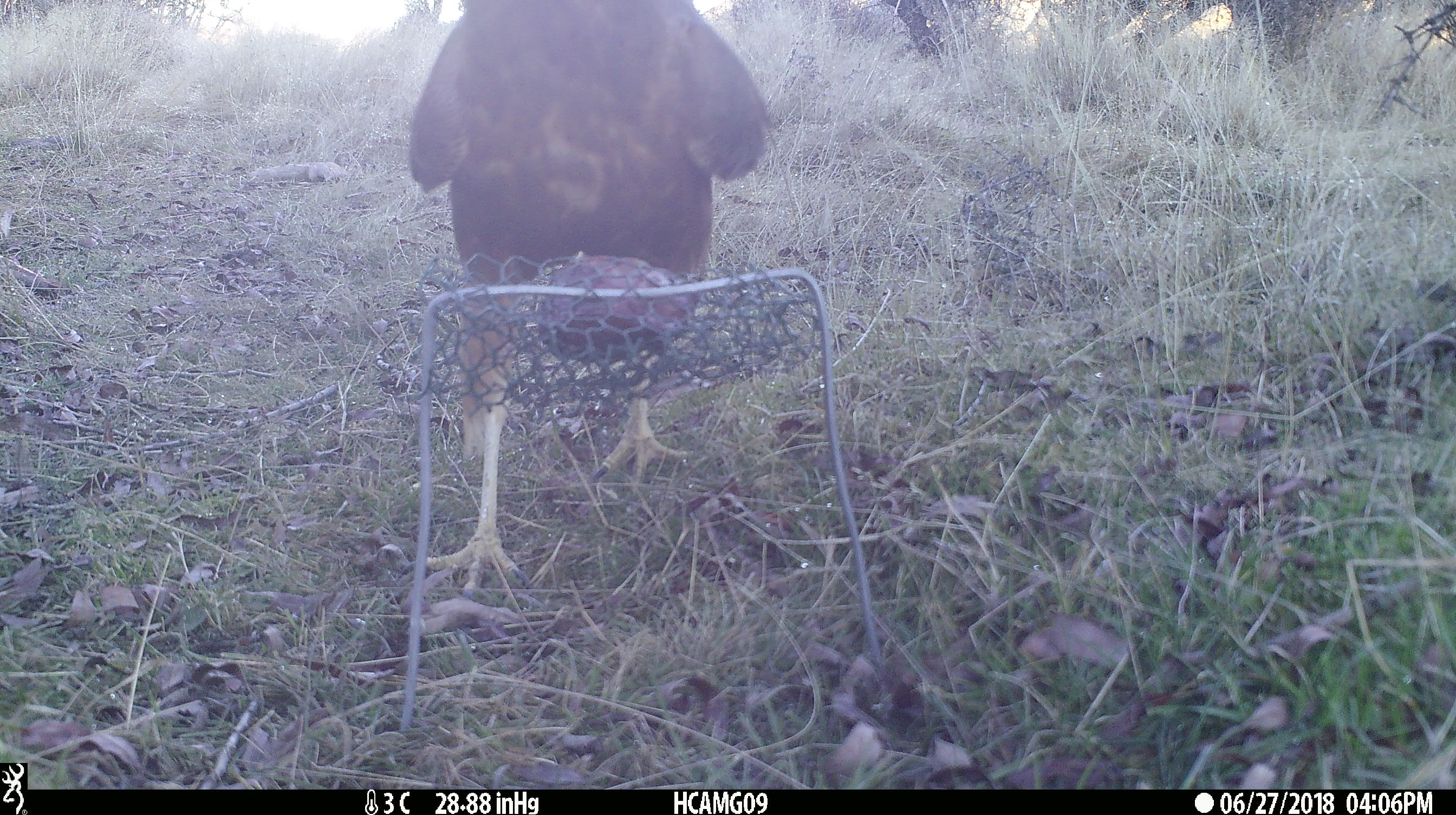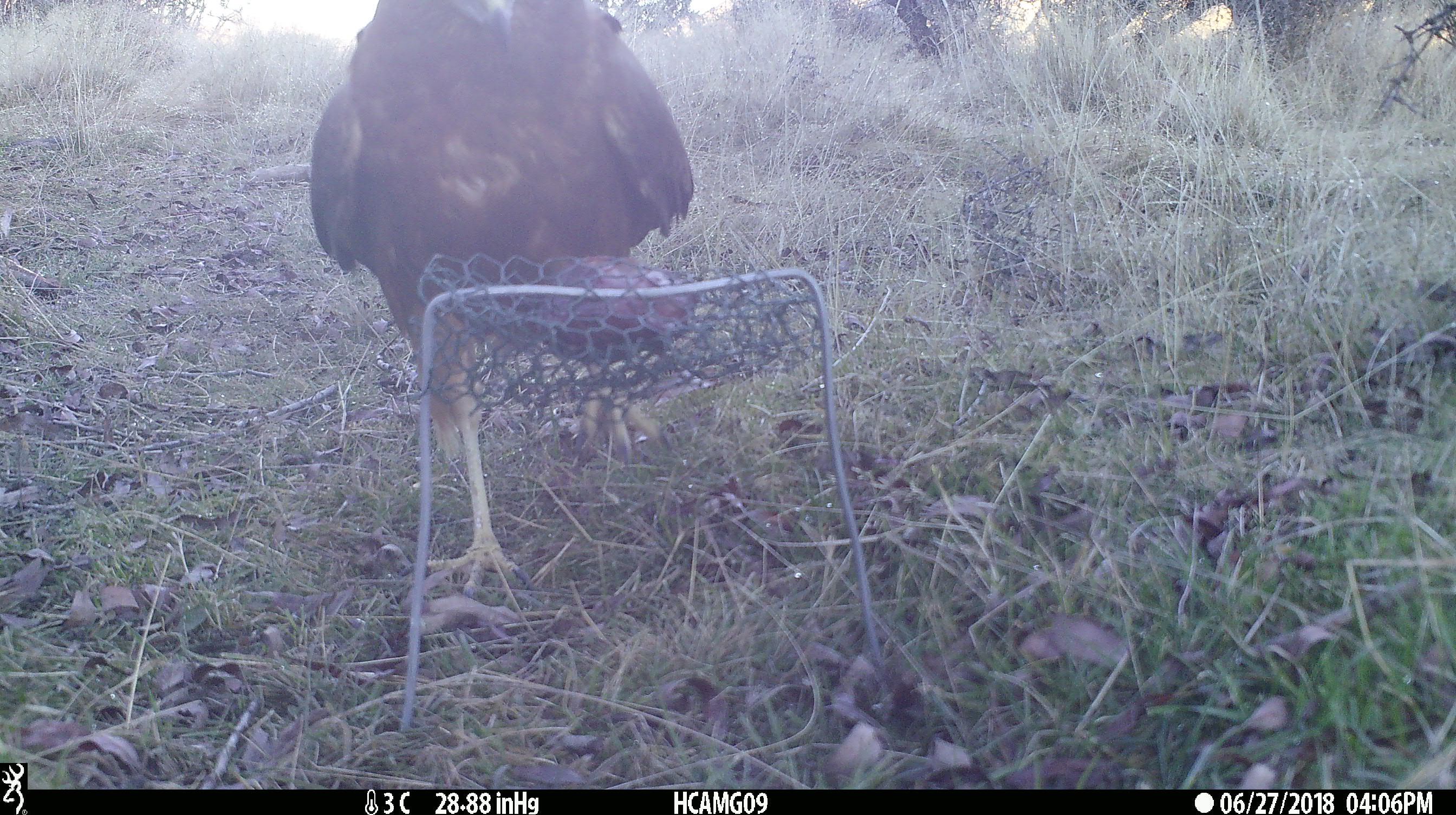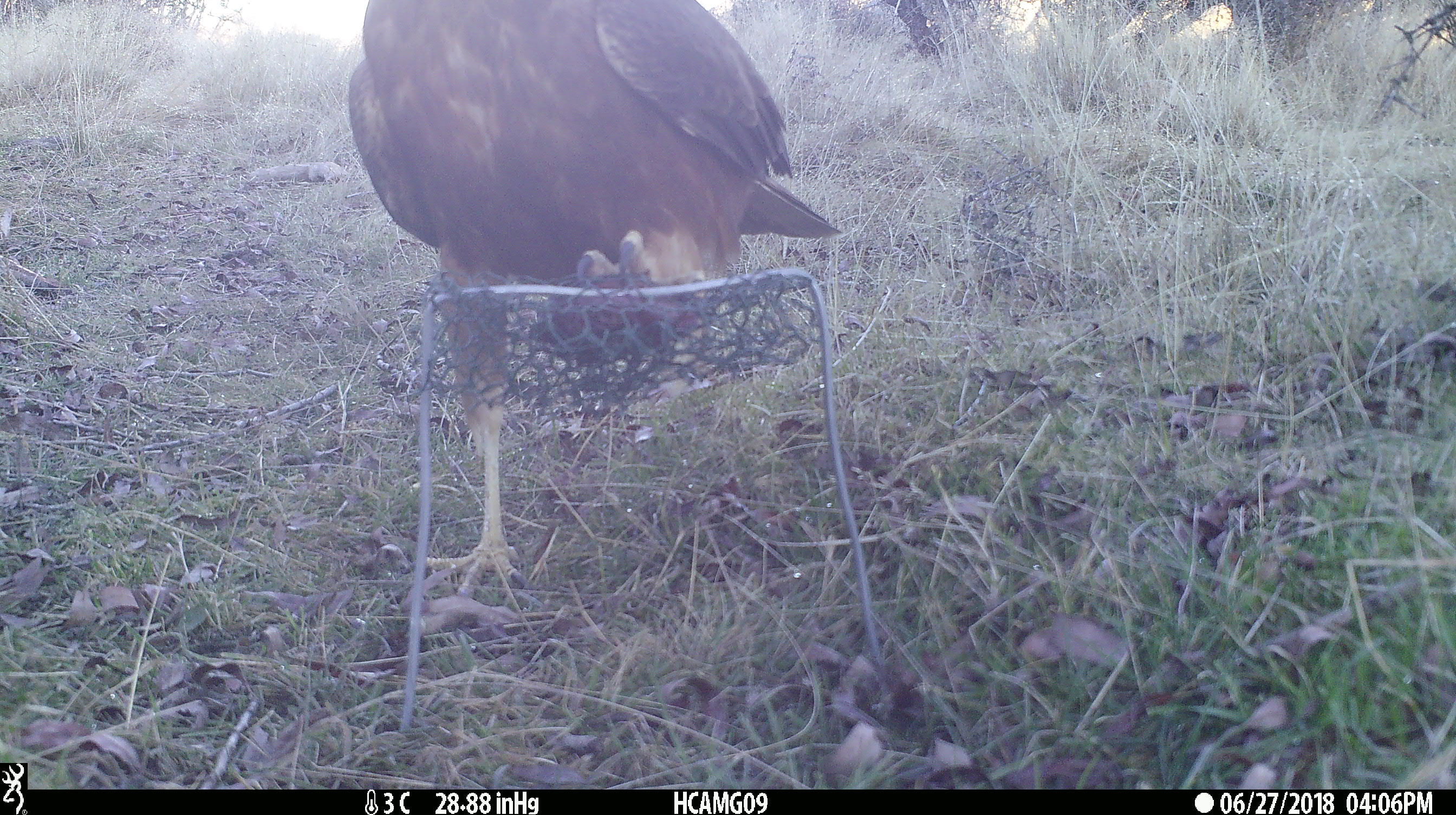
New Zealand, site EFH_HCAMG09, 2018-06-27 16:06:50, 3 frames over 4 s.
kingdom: Animalia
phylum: Chordata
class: Aves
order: Accipitriformes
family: Accipitridae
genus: Circus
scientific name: Circus approximans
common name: swamp harrier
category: harrier